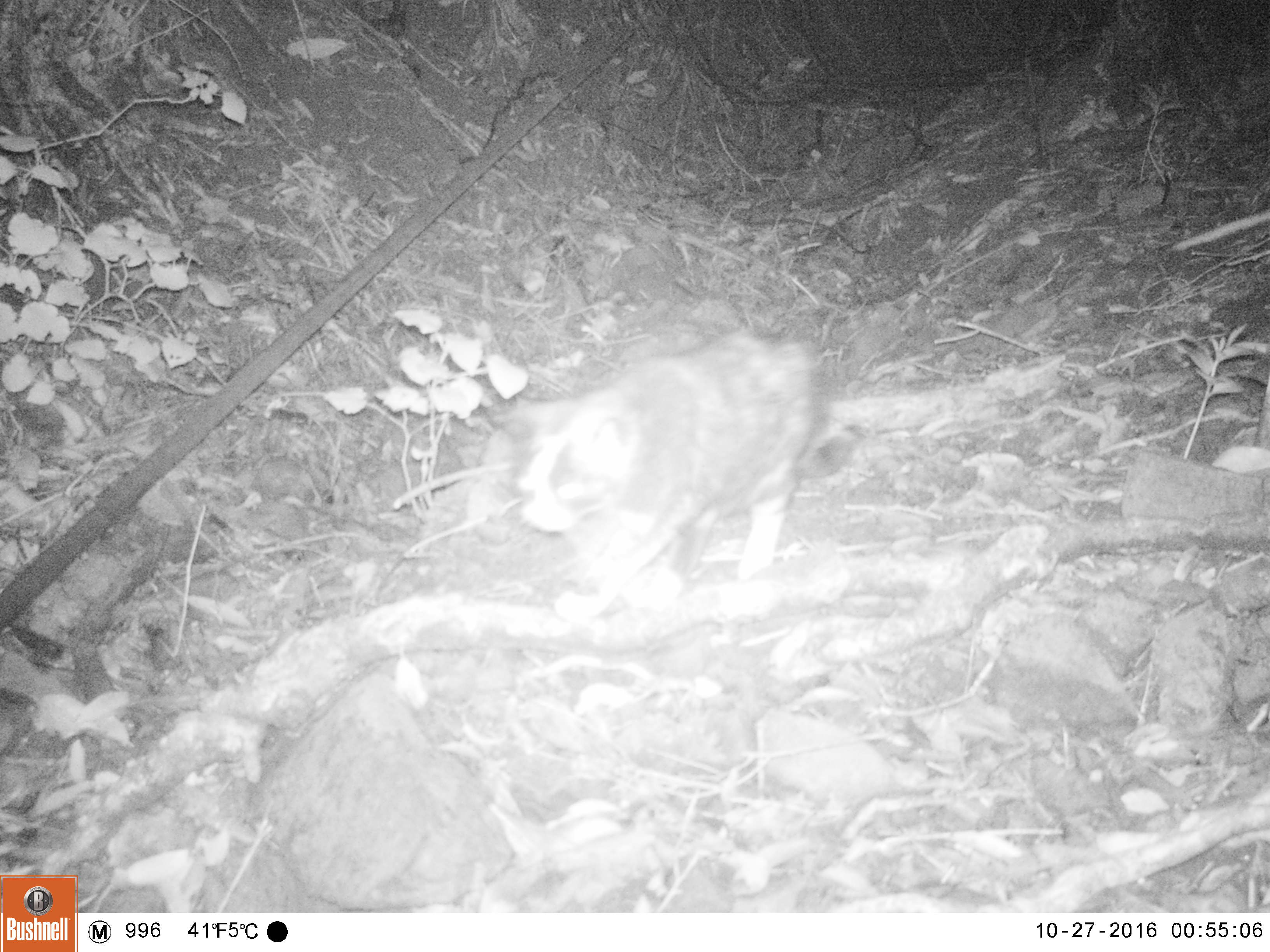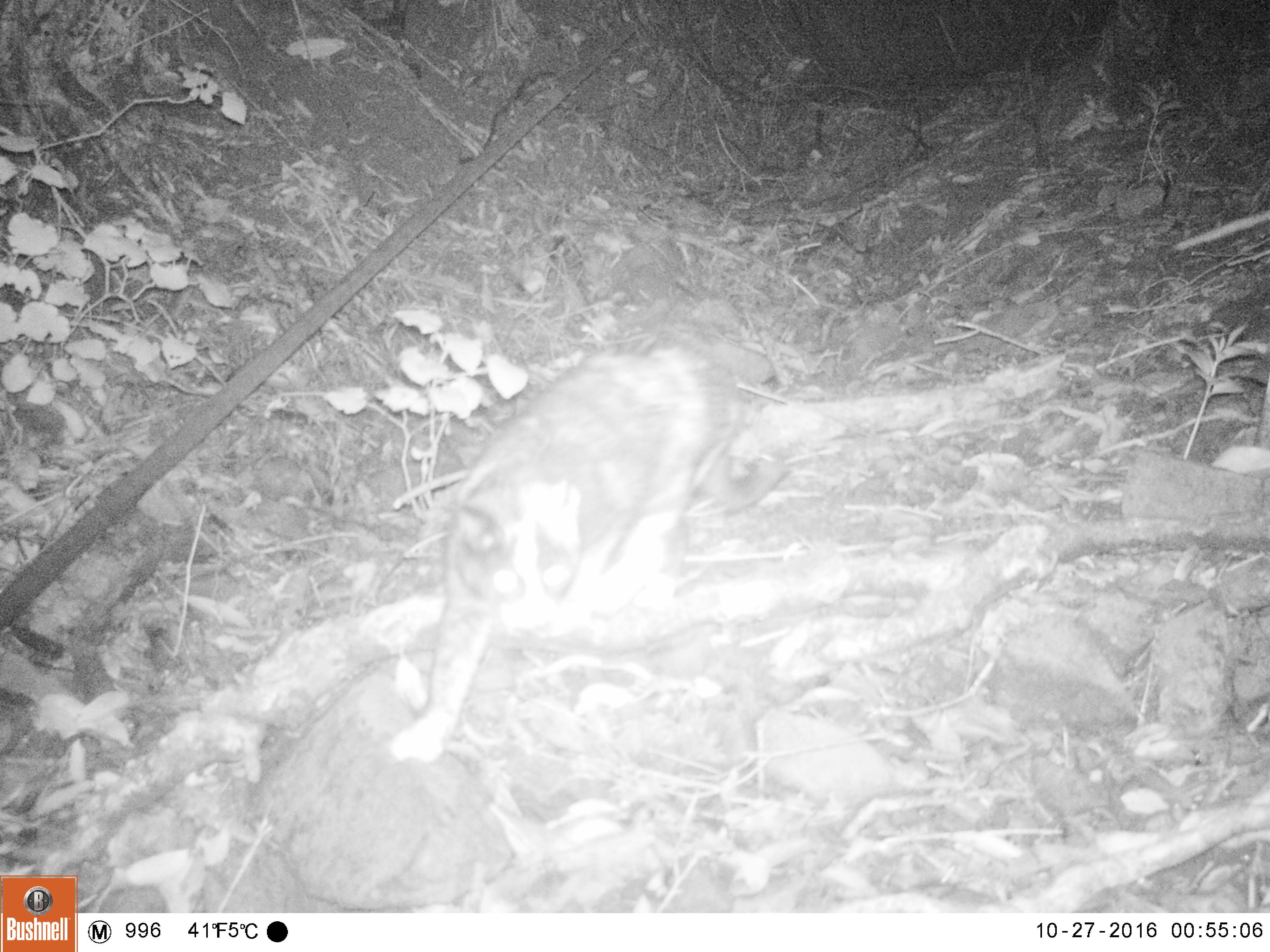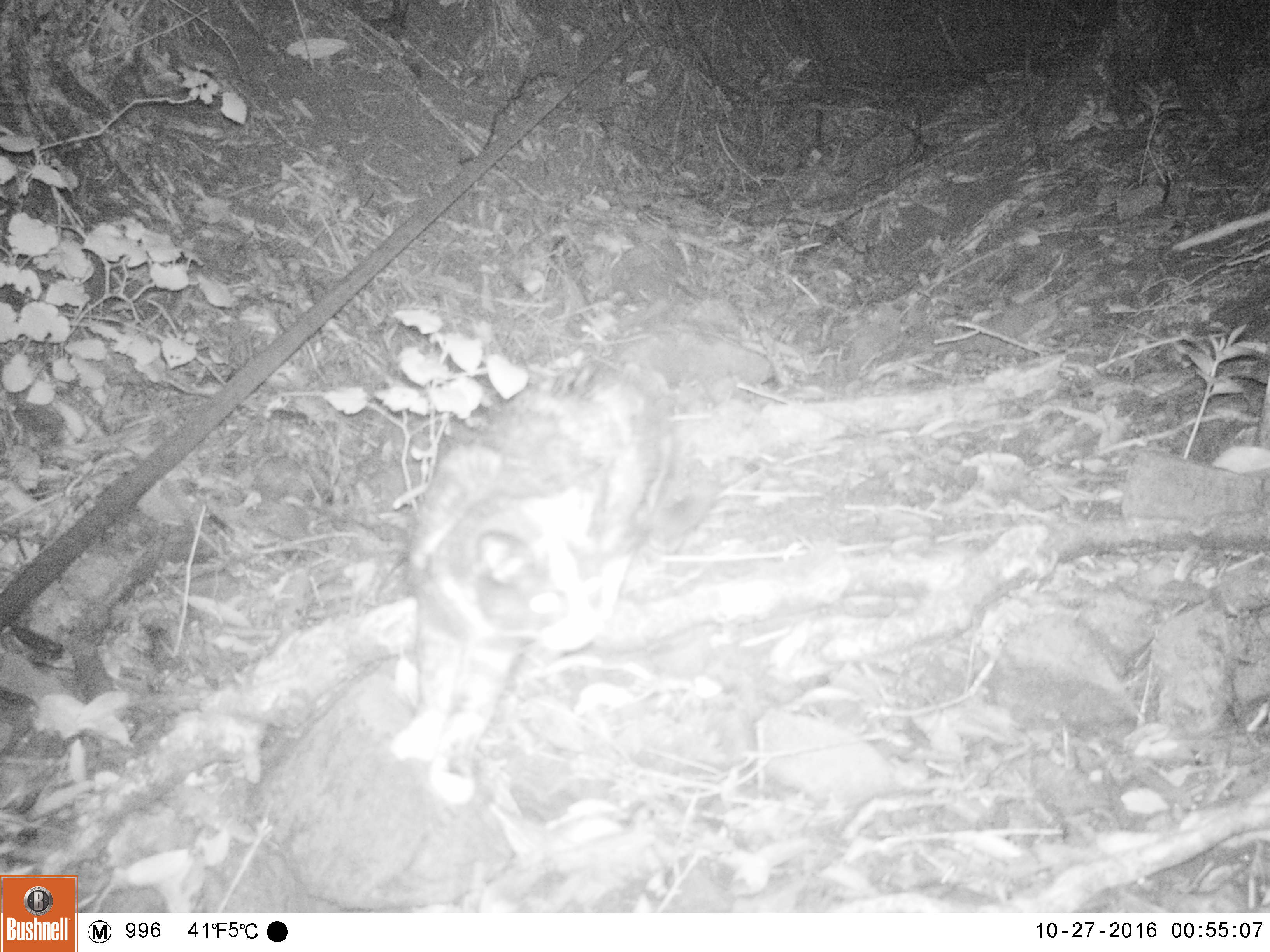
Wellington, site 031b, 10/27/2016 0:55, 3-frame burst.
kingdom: Animalia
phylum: Chordata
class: Mammalia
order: Carnivora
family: Felidae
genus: Felis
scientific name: Felis catus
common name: cat